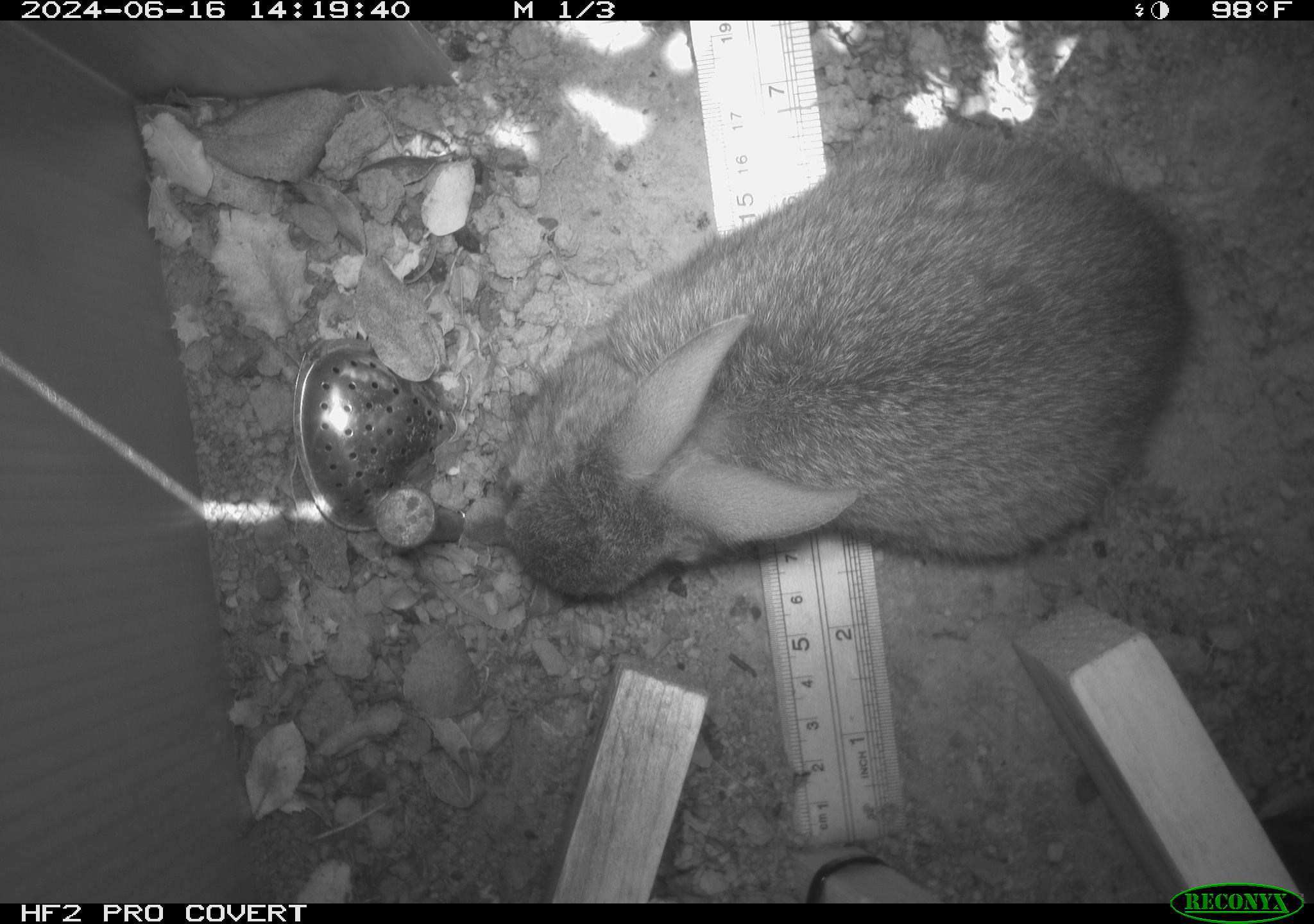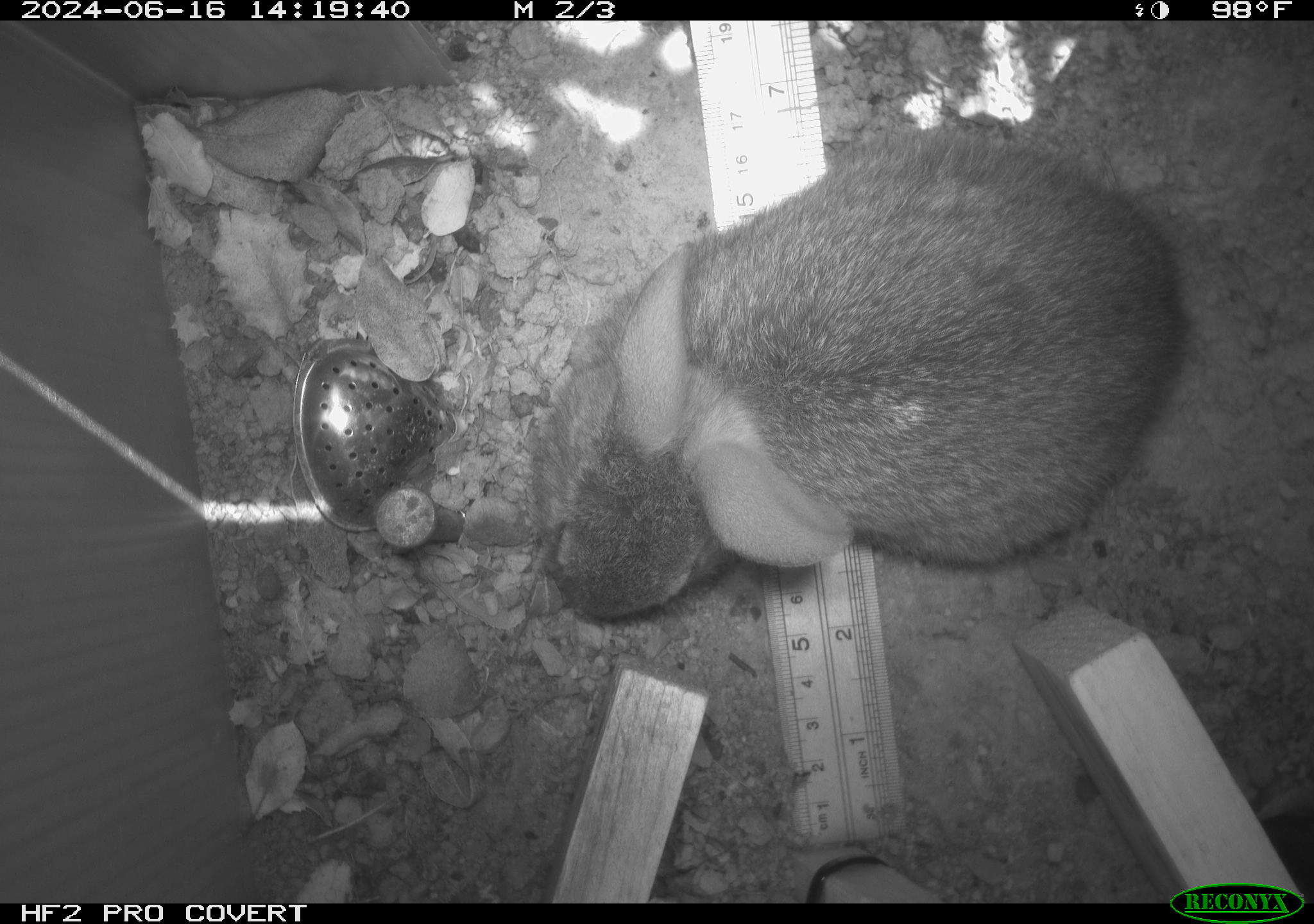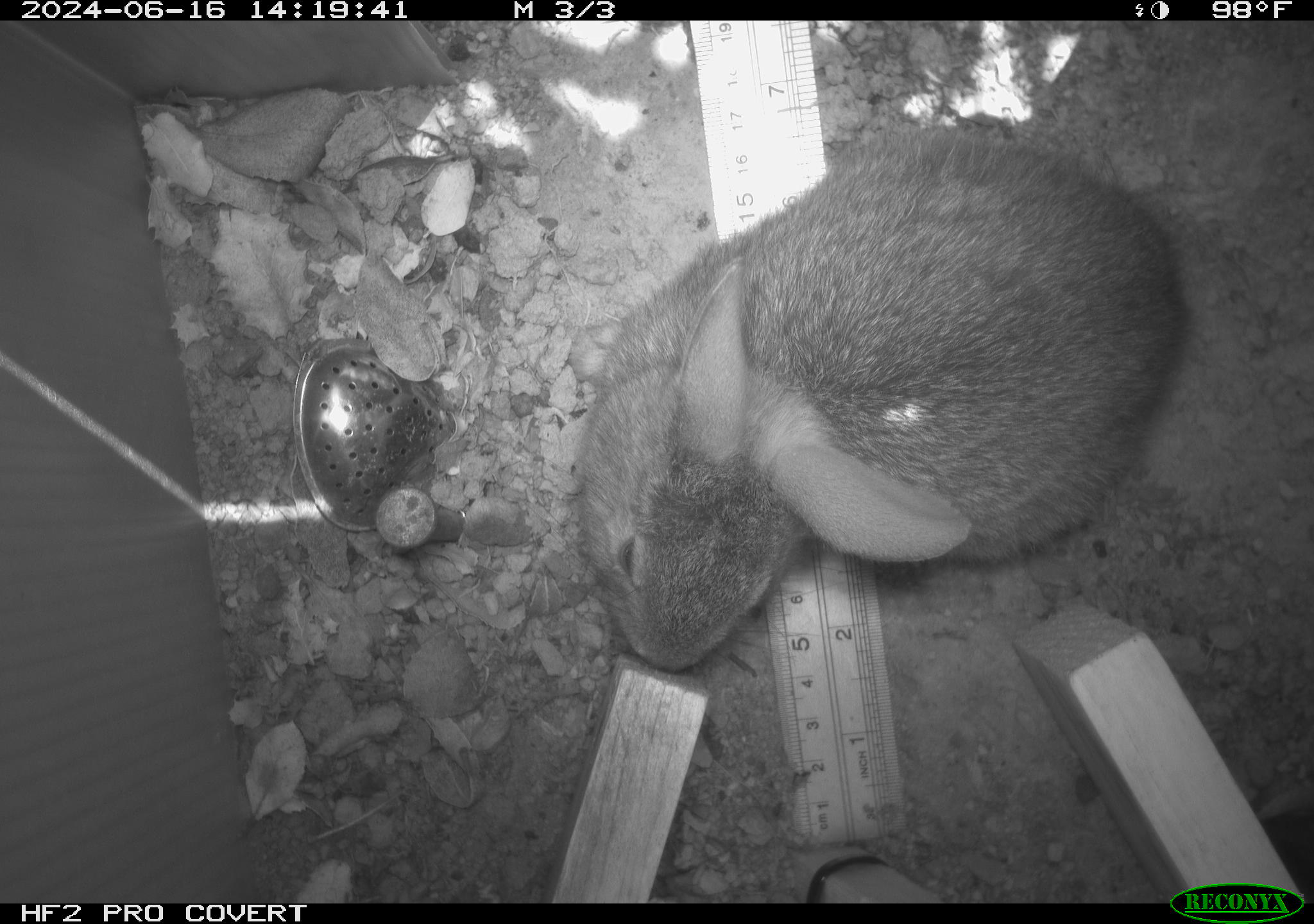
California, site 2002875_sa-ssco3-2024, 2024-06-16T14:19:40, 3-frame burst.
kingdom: Animalia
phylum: Chordata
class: Mammalia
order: Lagomorpha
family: Leporidae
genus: Sylvilagus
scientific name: Sylvilagus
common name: cottontail rabbits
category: sylvilagus species